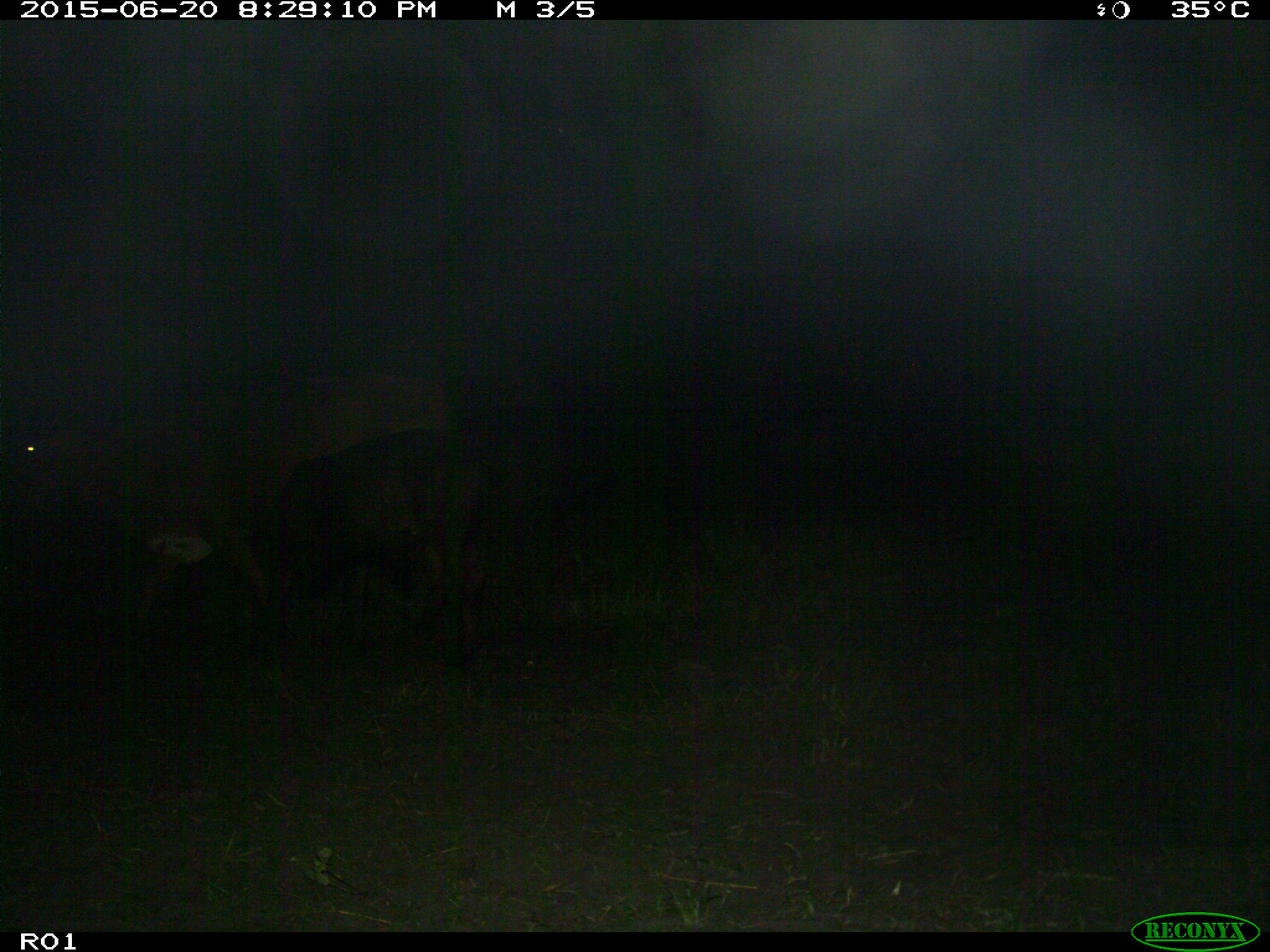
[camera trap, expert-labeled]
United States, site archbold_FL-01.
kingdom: Animalia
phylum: Chordata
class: Mammalia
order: Artiodactyla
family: Bovidae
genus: Bos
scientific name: Bos taurus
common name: domestic cow